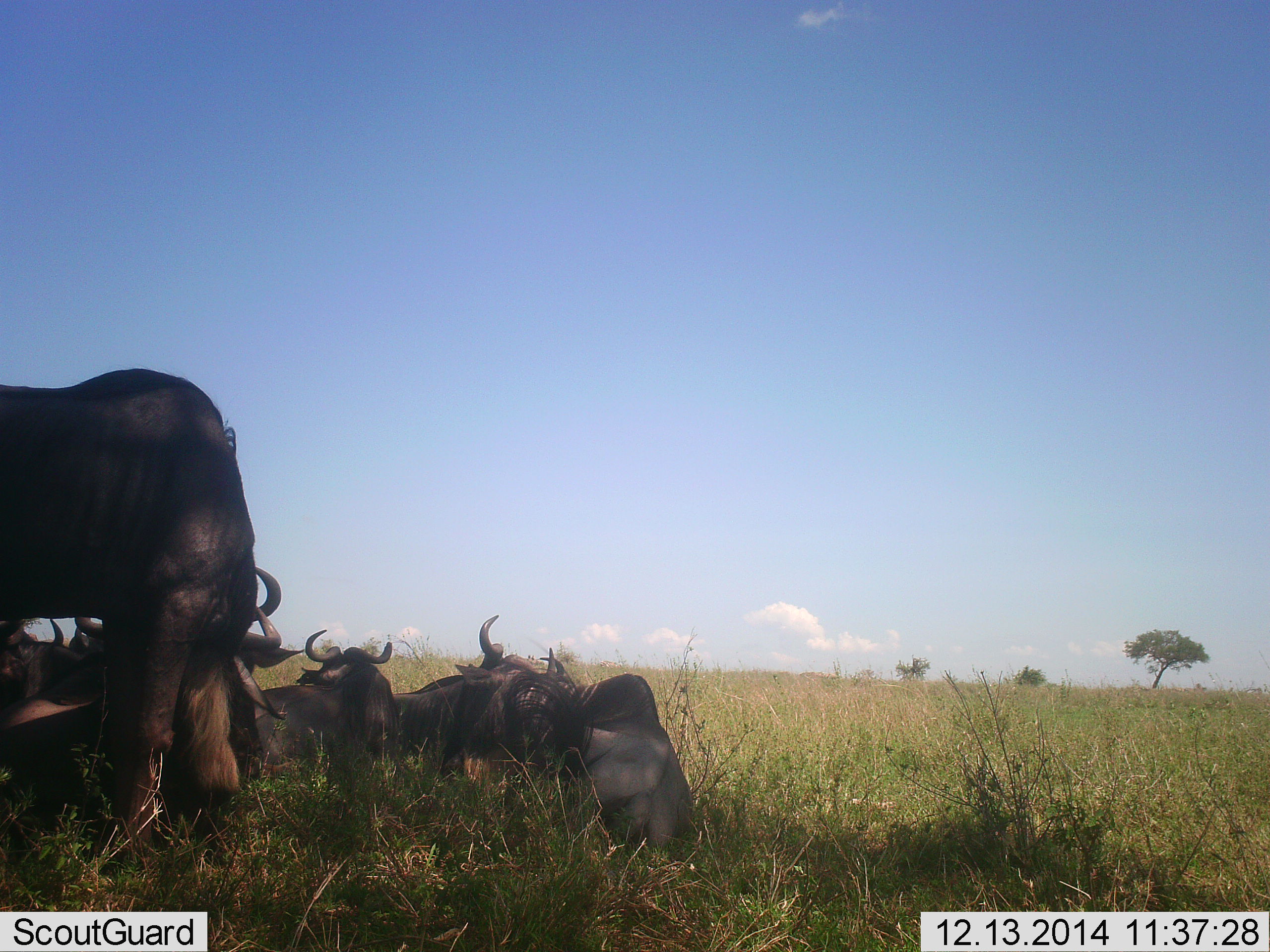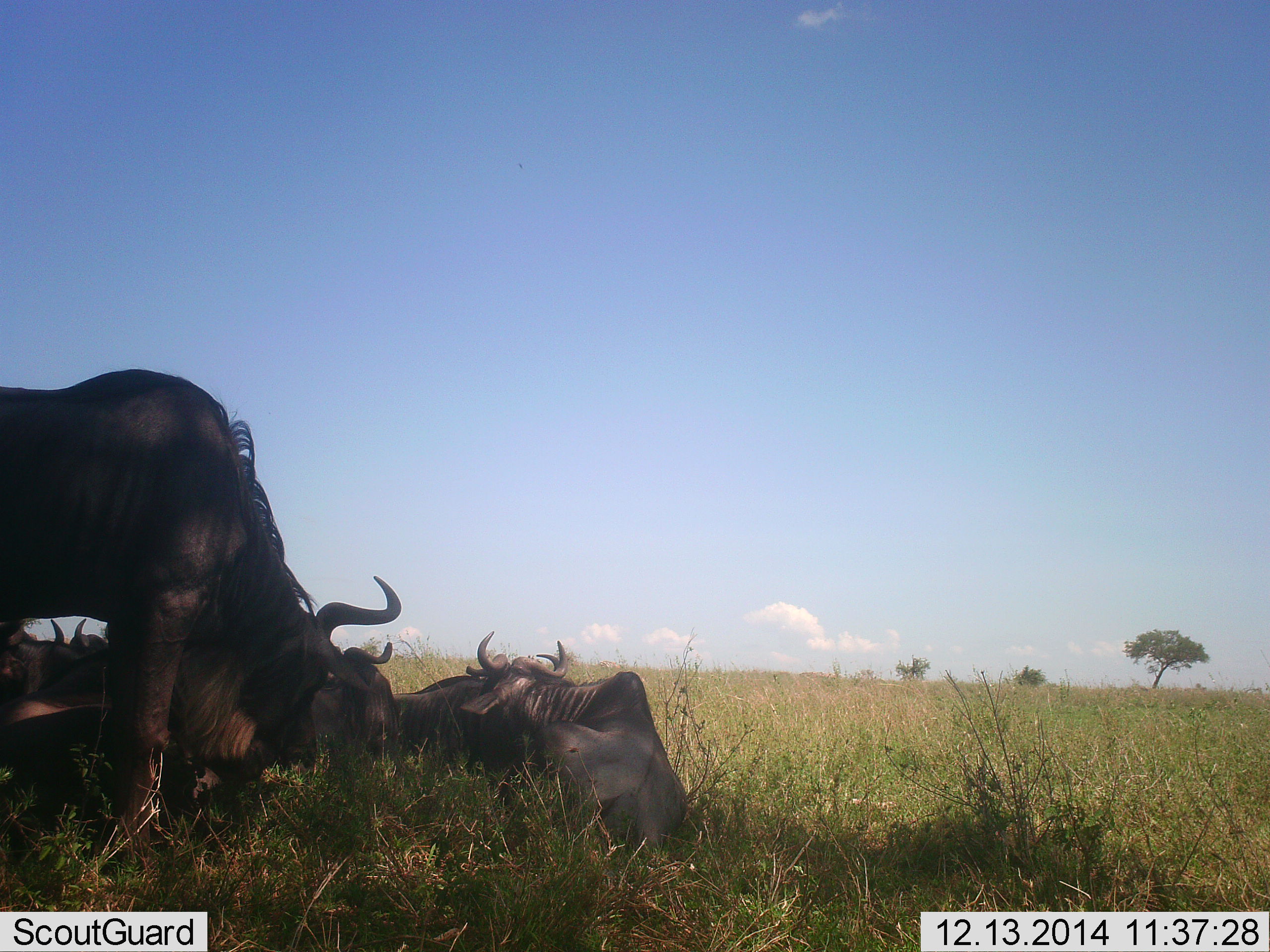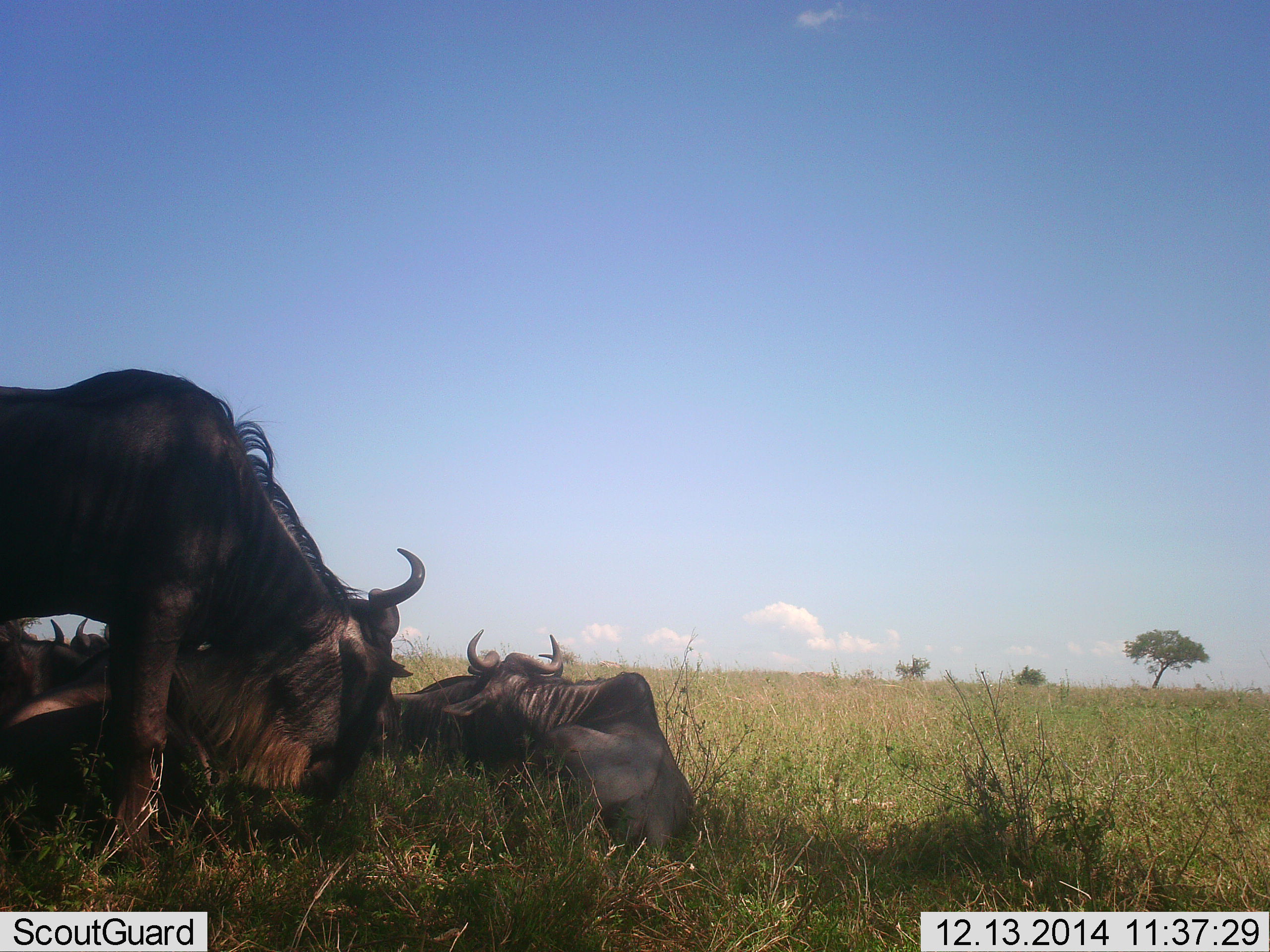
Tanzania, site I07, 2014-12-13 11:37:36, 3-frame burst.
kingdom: Animalia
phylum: Chordata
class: Mammalia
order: Artiodactyla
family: Bovidae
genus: Connochaetes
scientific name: Connochaetes taurinus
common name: blue wildebeest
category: wildebeest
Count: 6.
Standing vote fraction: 60%.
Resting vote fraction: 100%.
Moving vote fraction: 0%.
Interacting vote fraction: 20%.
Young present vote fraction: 0%.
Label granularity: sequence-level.